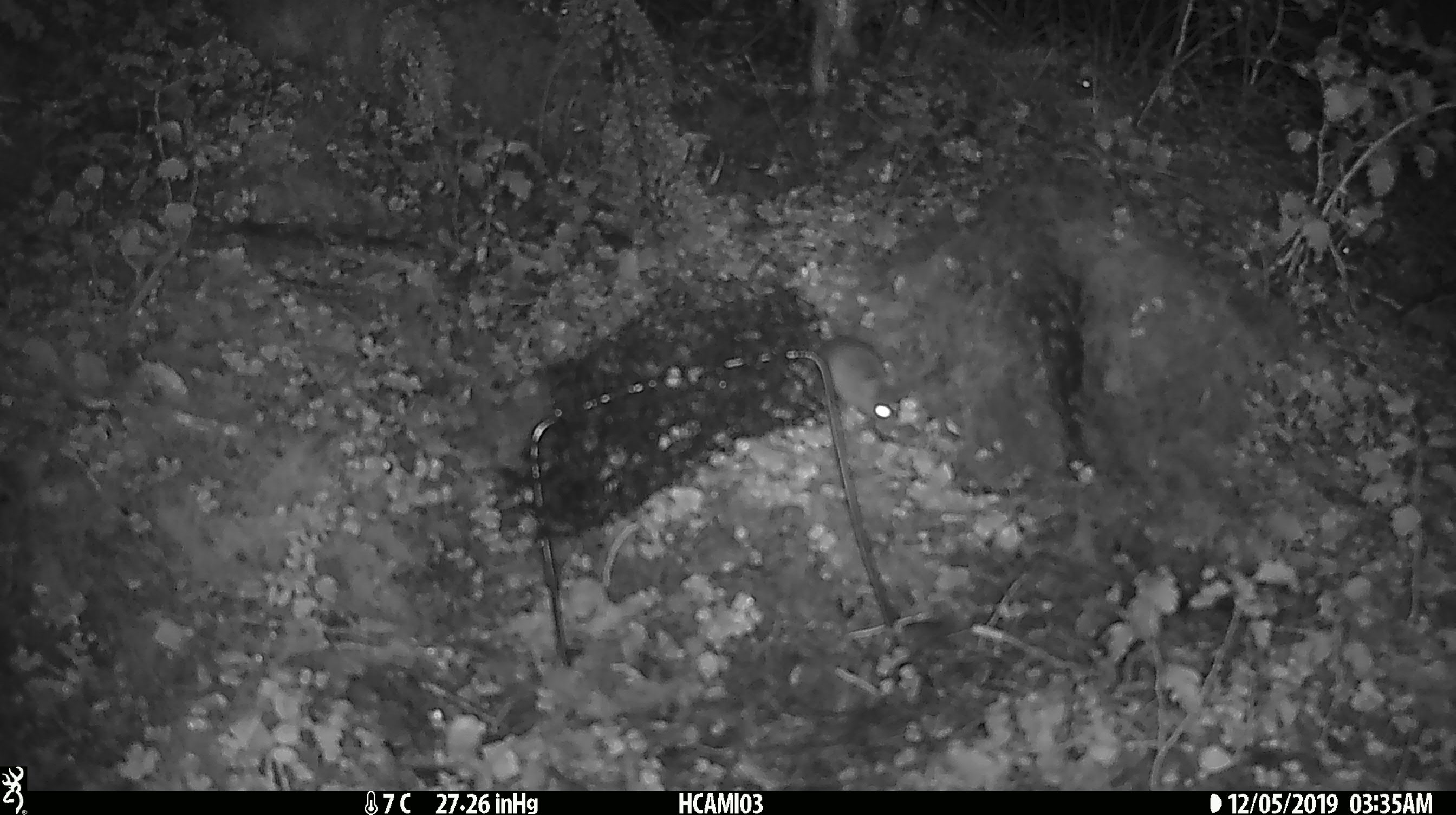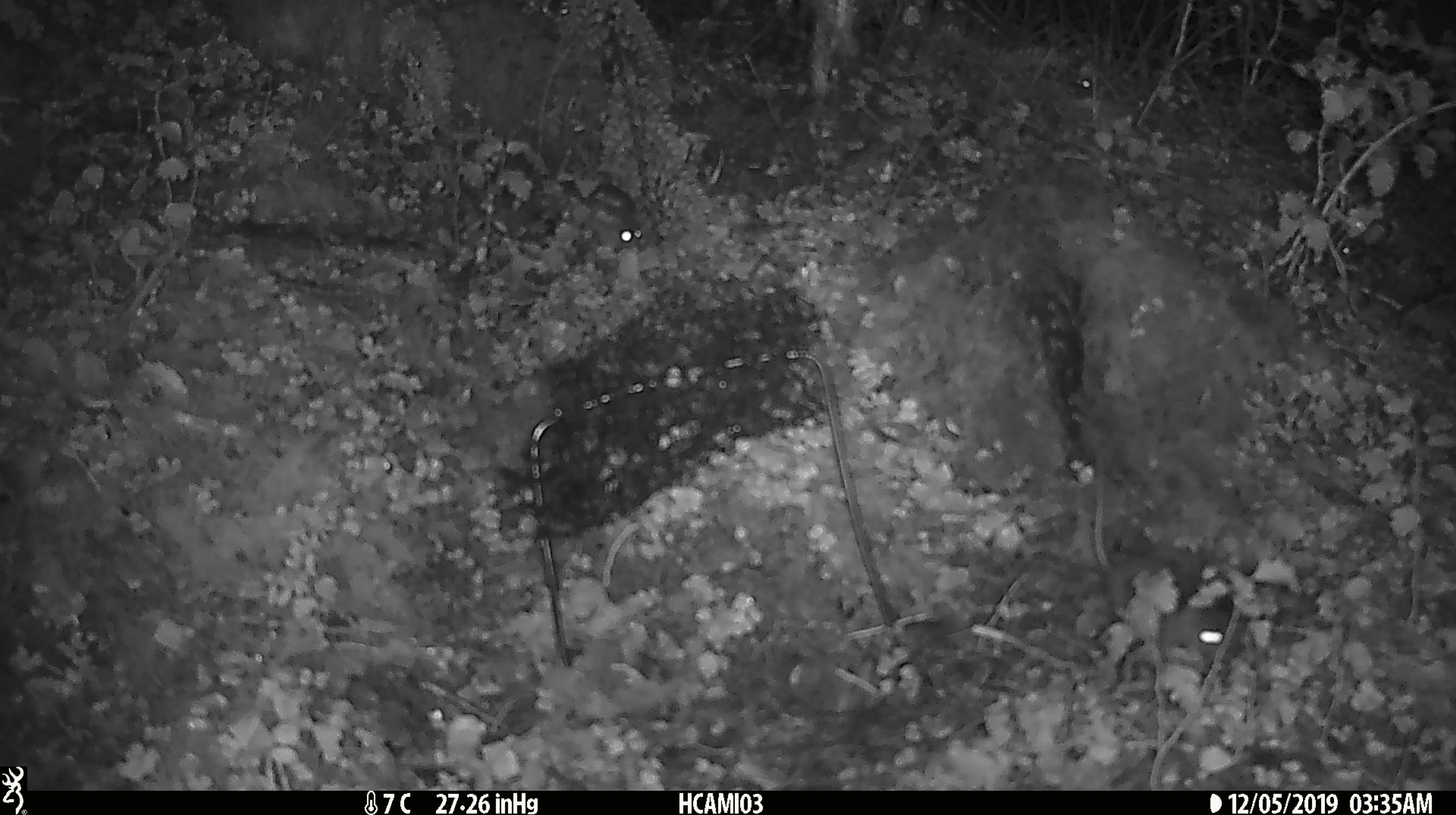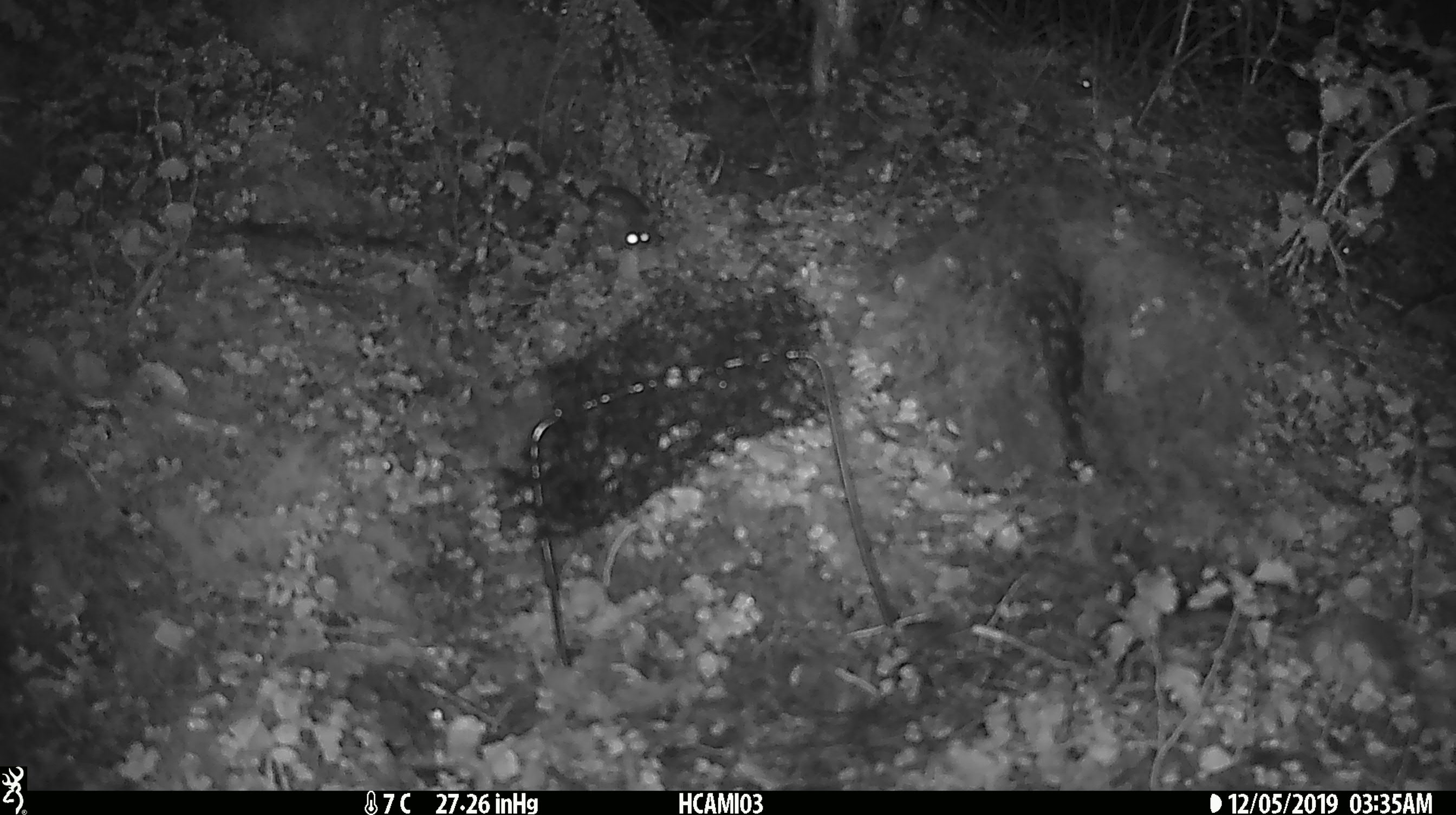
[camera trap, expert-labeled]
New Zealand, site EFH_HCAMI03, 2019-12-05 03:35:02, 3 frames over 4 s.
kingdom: Animalia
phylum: Chordata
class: Mammalia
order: Rodentia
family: Muridae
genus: Mus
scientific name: Mus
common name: mouse